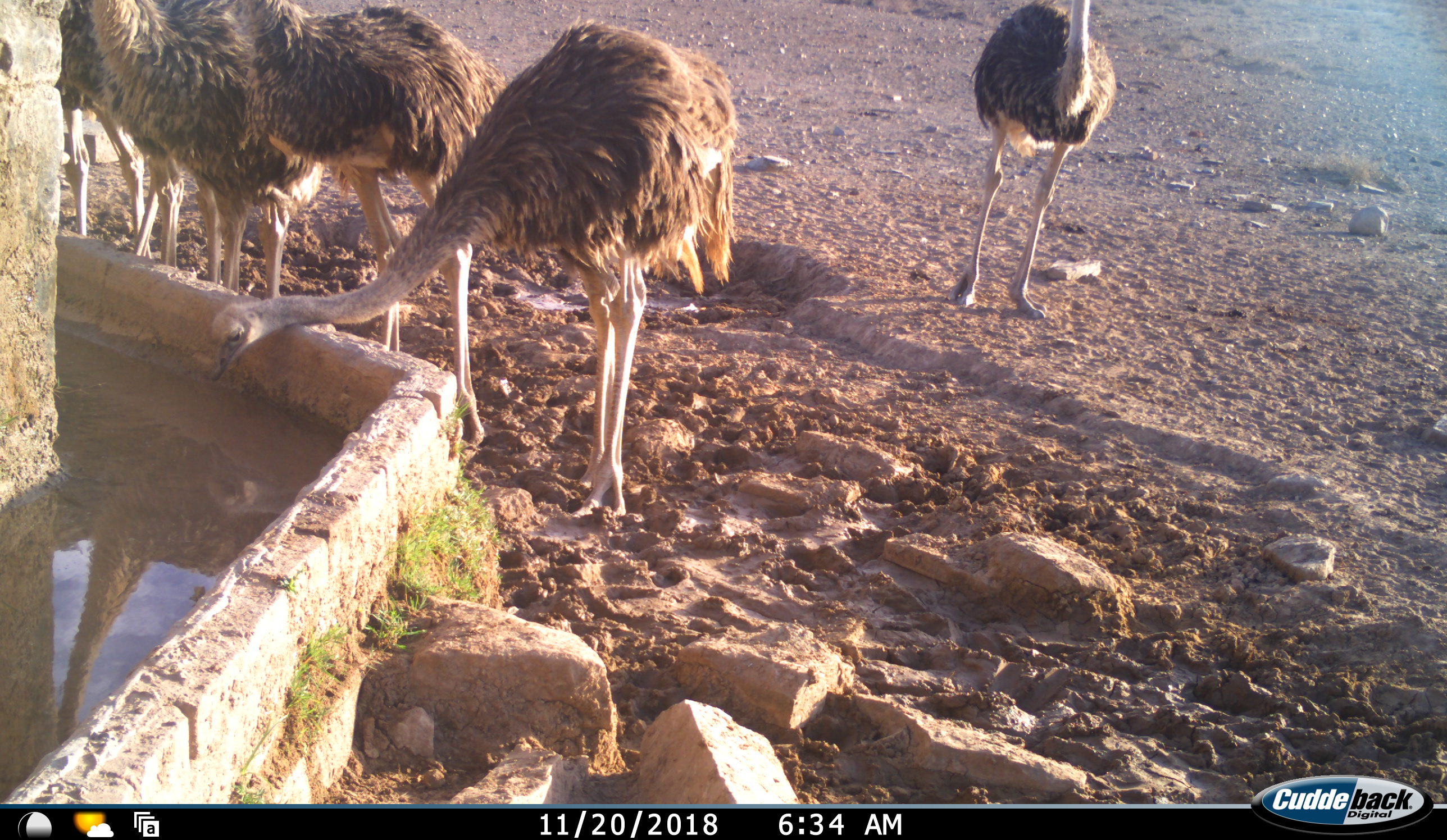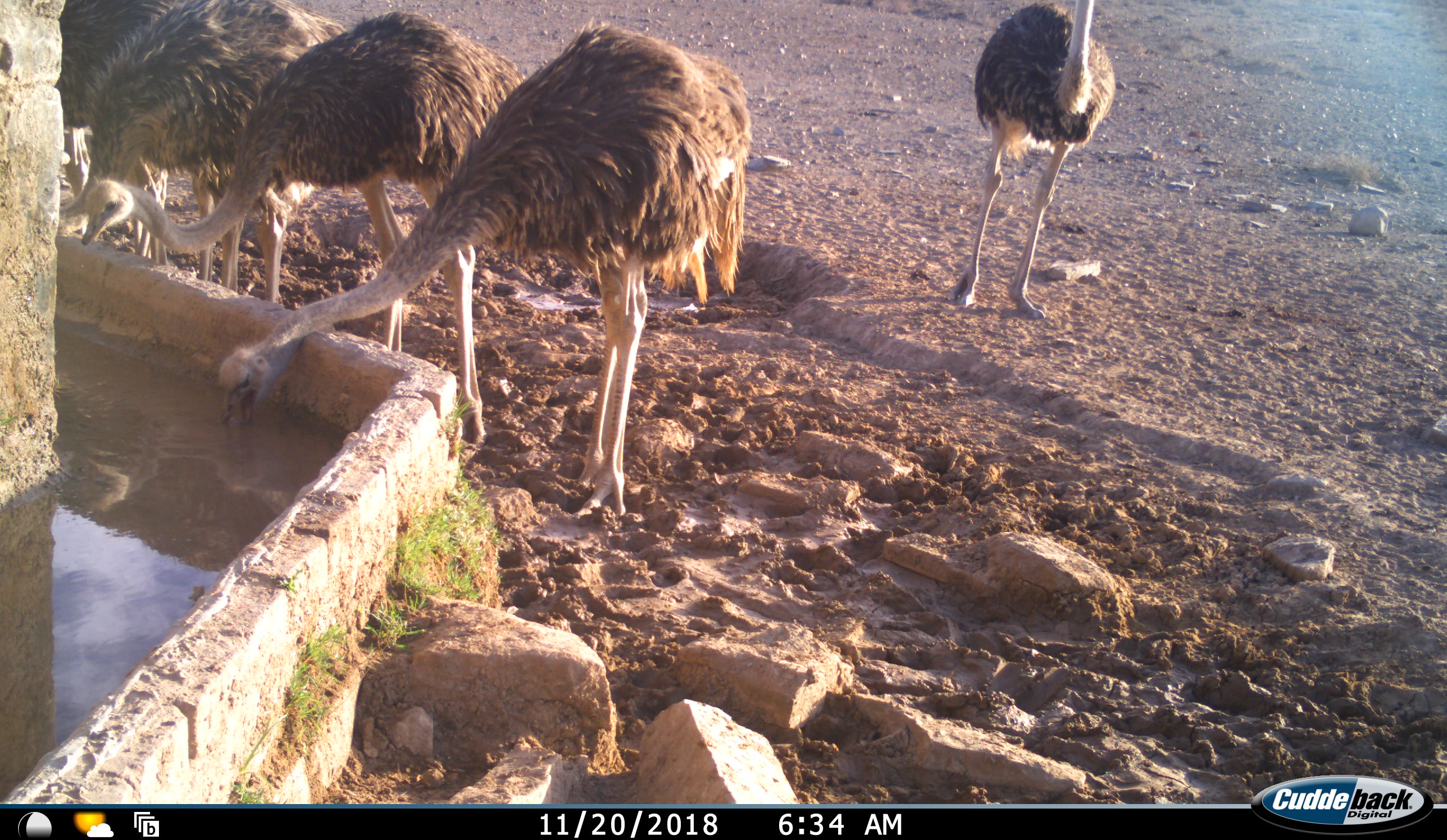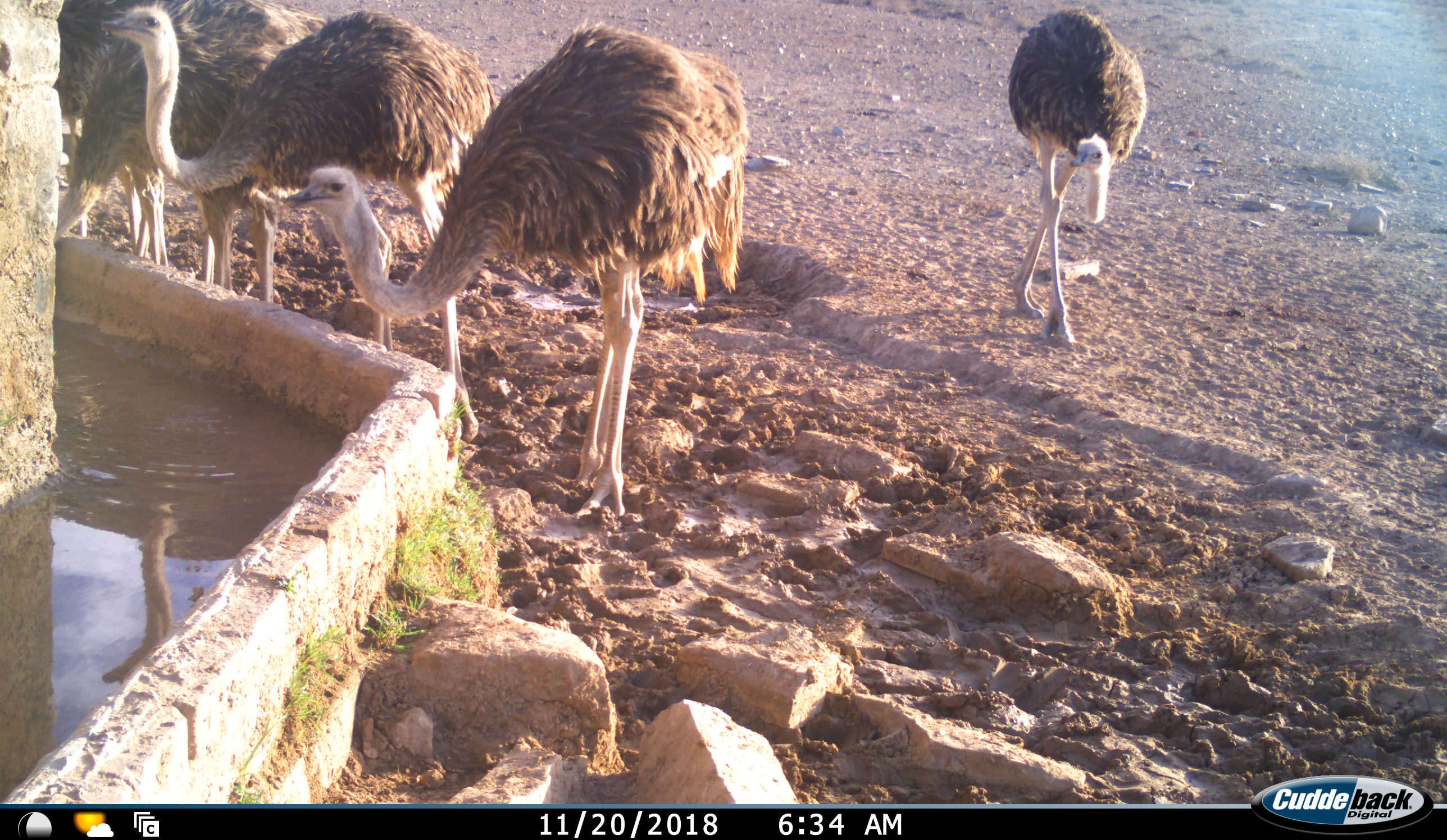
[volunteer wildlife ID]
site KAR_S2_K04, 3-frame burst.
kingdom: Animalia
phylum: Chordata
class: Aves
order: Struthioniformes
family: Struthionidae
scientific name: Struthionidae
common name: ostrich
Ostrich (Struthionidae), count 5. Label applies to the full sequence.